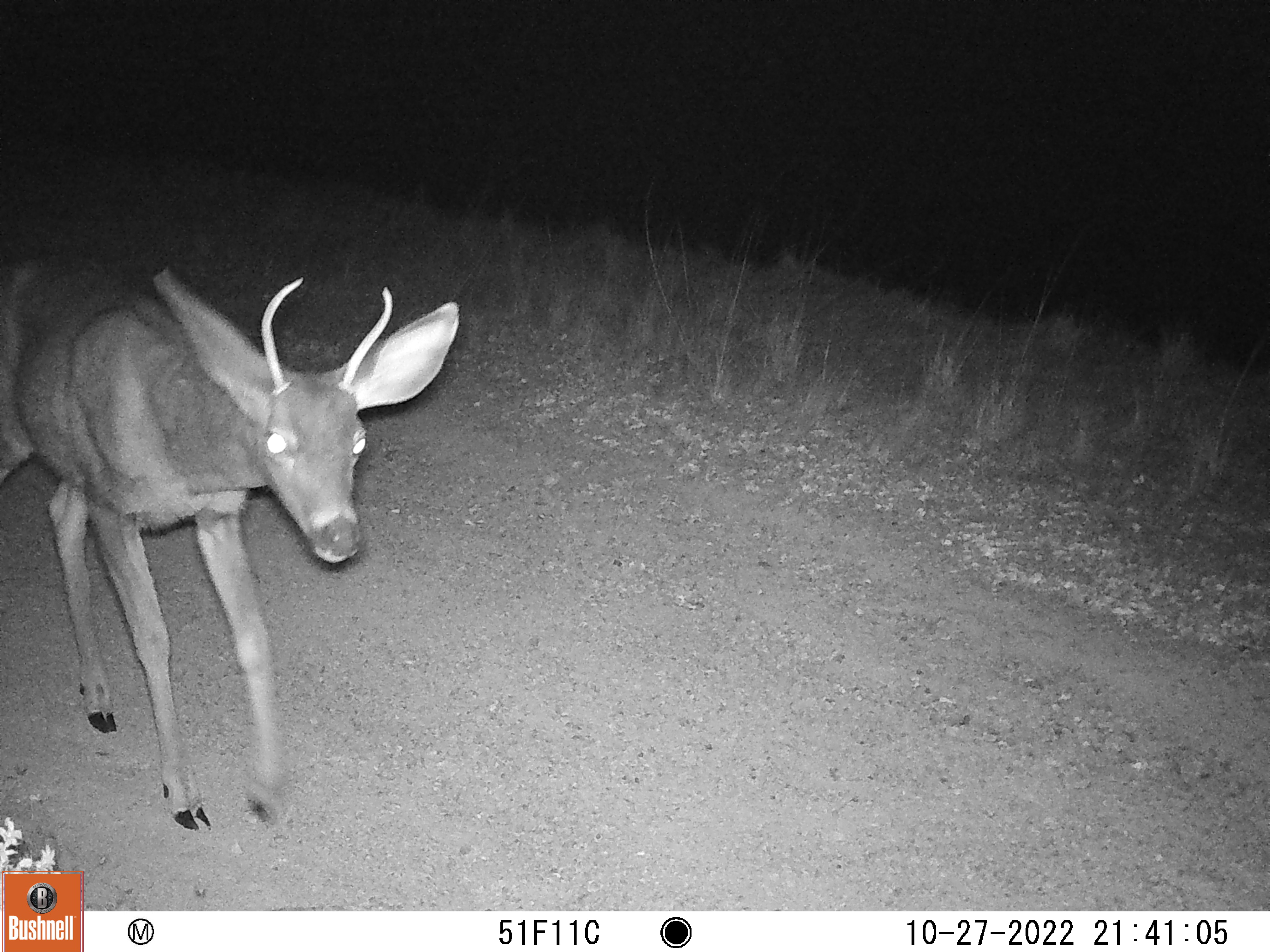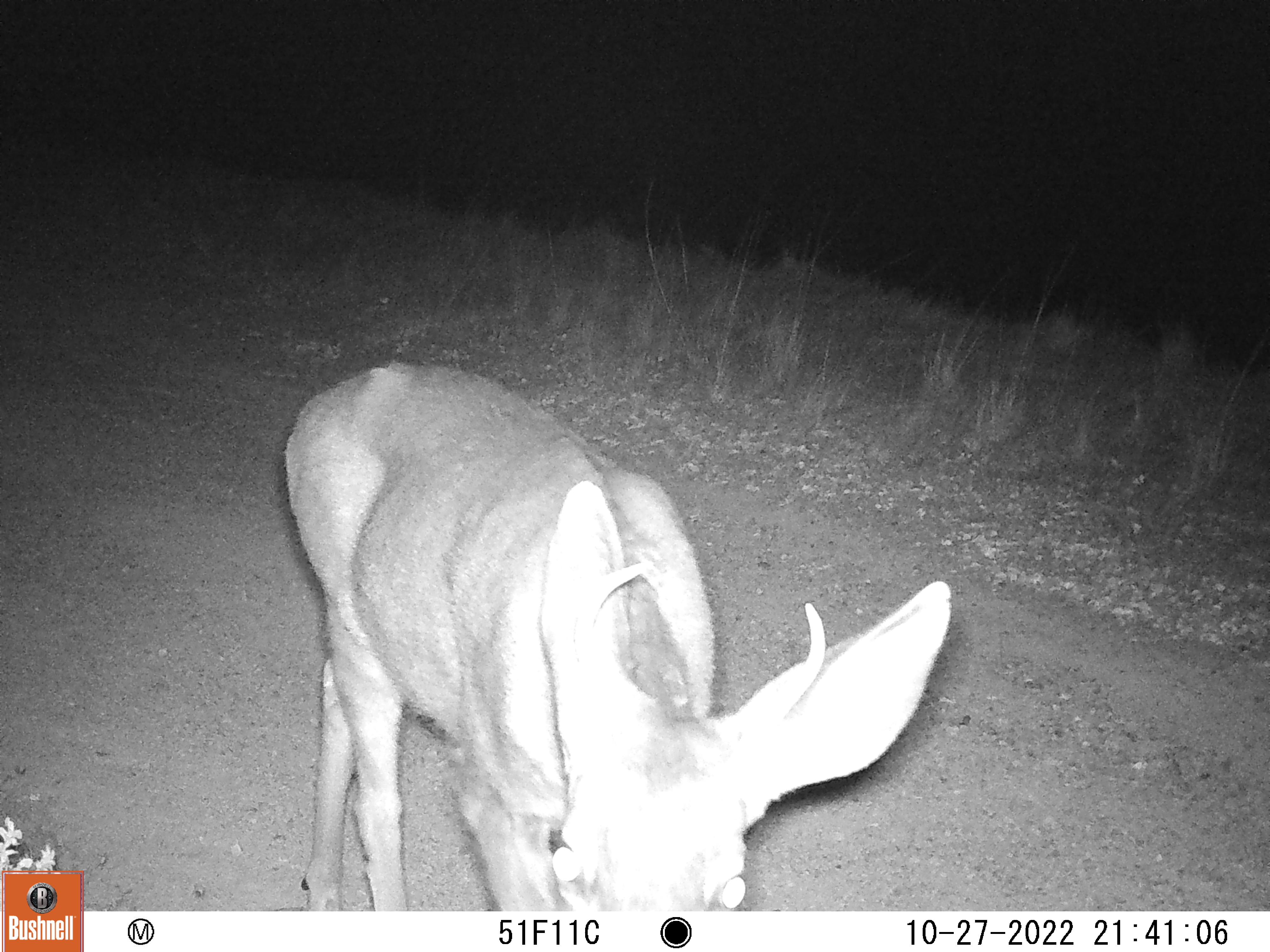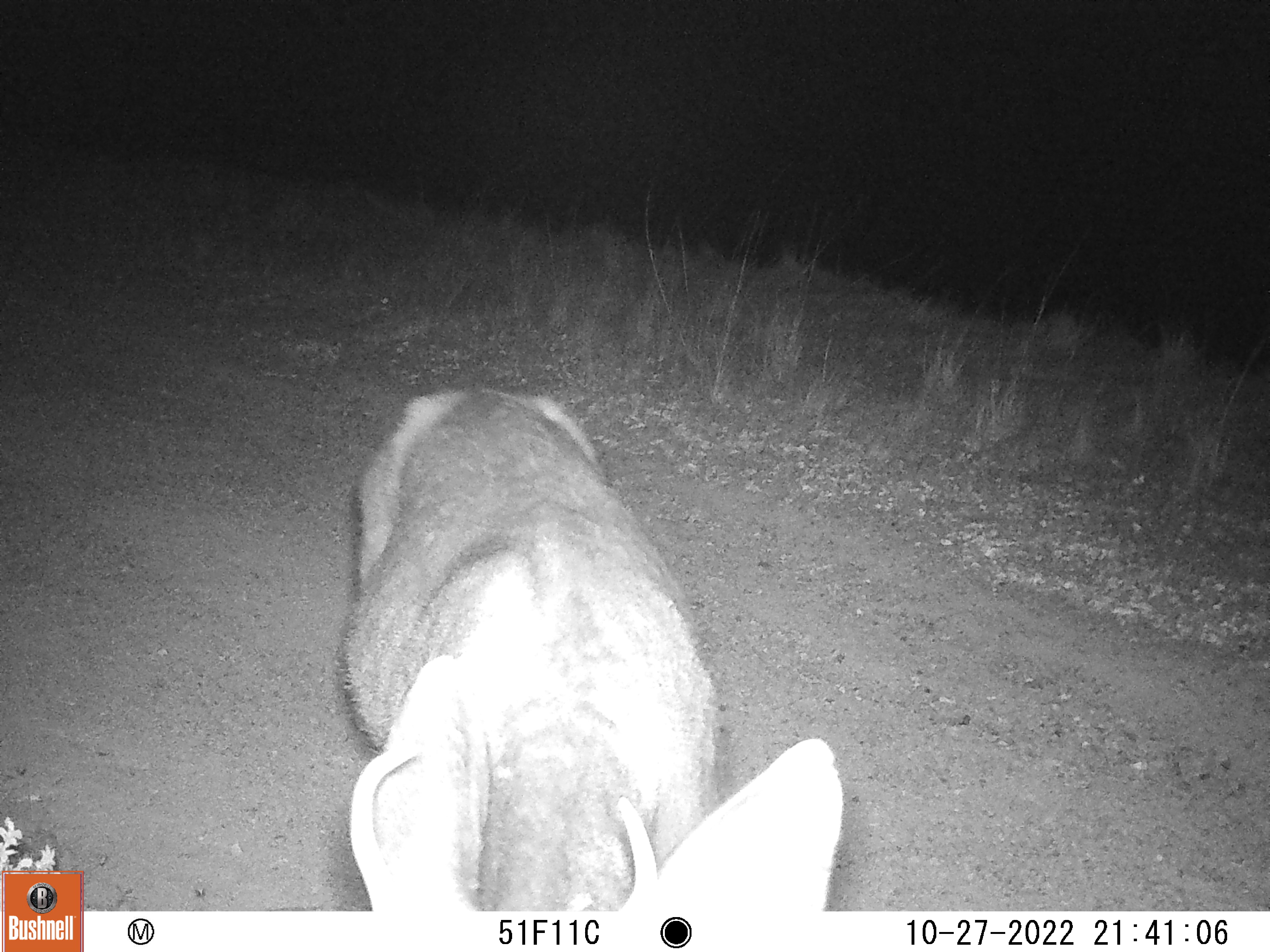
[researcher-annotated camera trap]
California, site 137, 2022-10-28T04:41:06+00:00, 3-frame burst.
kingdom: Animalia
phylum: Chordata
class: Mammalia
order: Artiodactyla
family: Cervidae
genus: Odocoileus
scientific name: Odocoileus hemionus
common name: mule deer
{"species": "mule deer (Odocoileus hemionus)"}